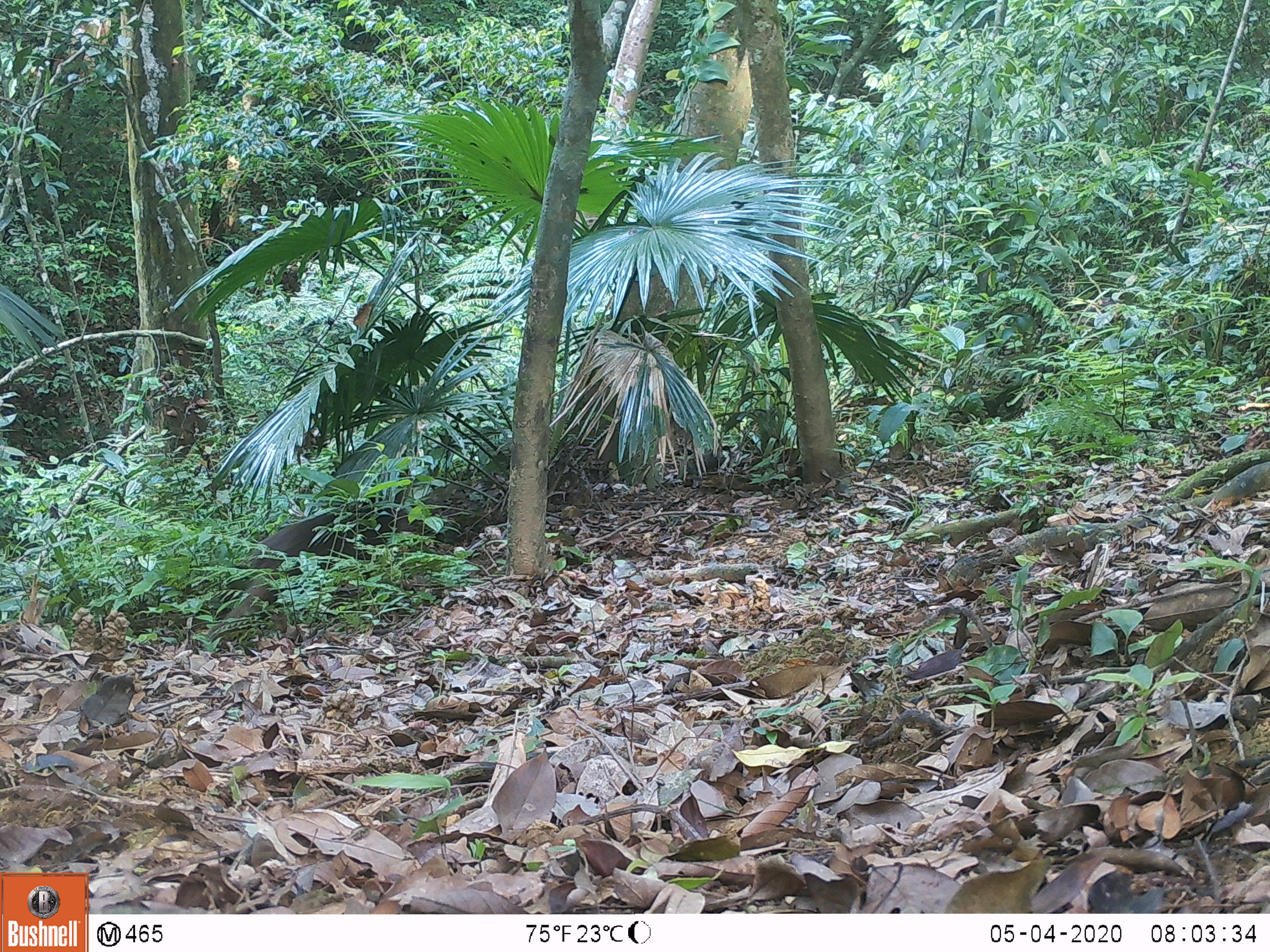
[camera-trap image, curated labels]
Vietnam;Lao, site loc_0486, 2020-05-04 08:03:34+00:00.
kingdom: Animalia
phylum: Chordata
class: Mammalia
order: Primates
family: Cercopithecidae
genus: Macaca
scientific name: Macaca arctoides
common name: stump-tailed macaque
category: stump tailed macaque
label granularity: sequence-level